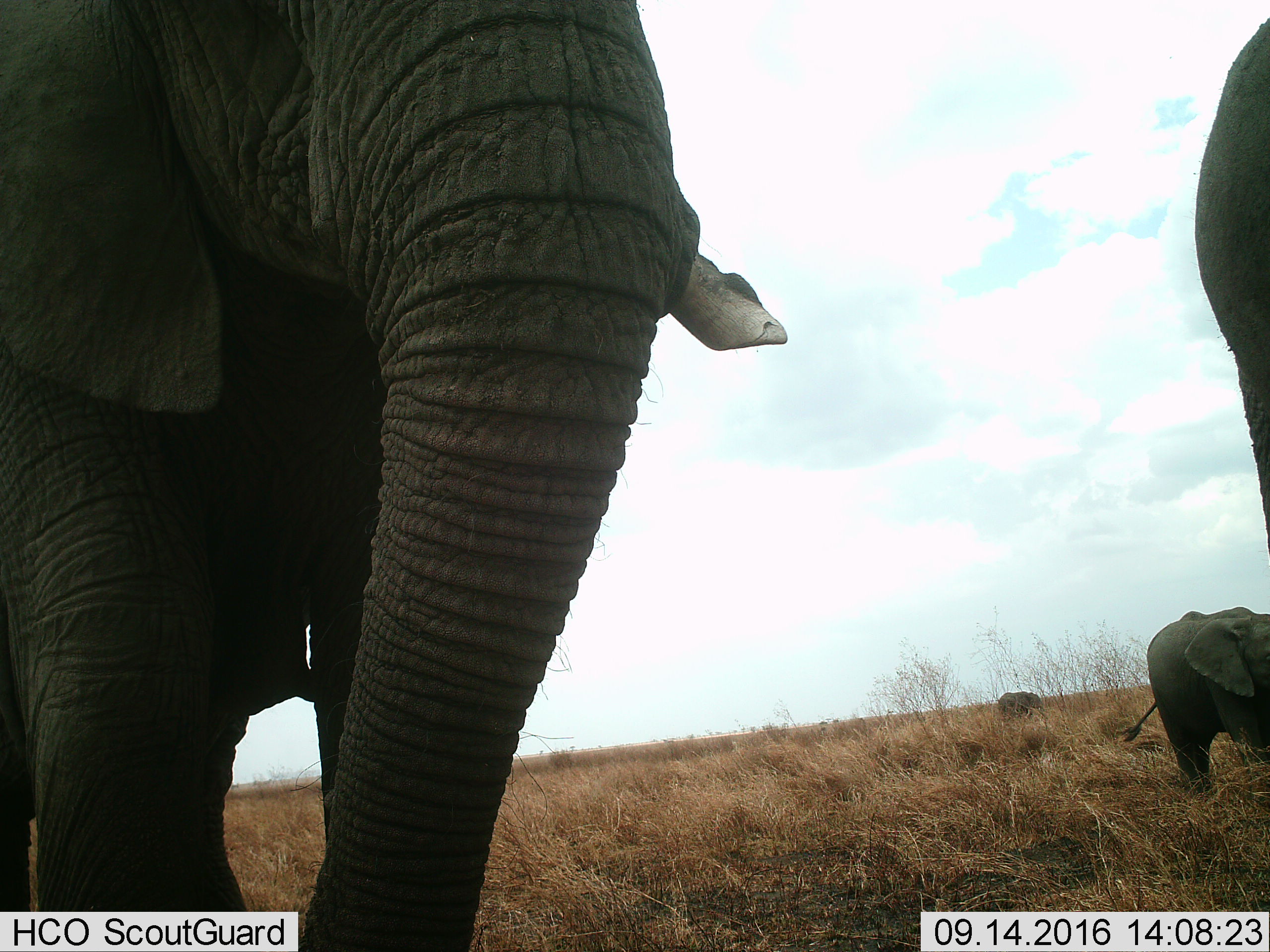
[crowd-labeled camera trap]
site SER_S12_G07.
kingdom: Animalia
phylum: Chordata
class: Mammalia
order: Proboscidea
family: Elephantidae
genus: Loxodonta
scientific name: Loxodonta africana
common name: african bush elephant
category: elephant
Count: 4.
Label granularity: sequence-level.